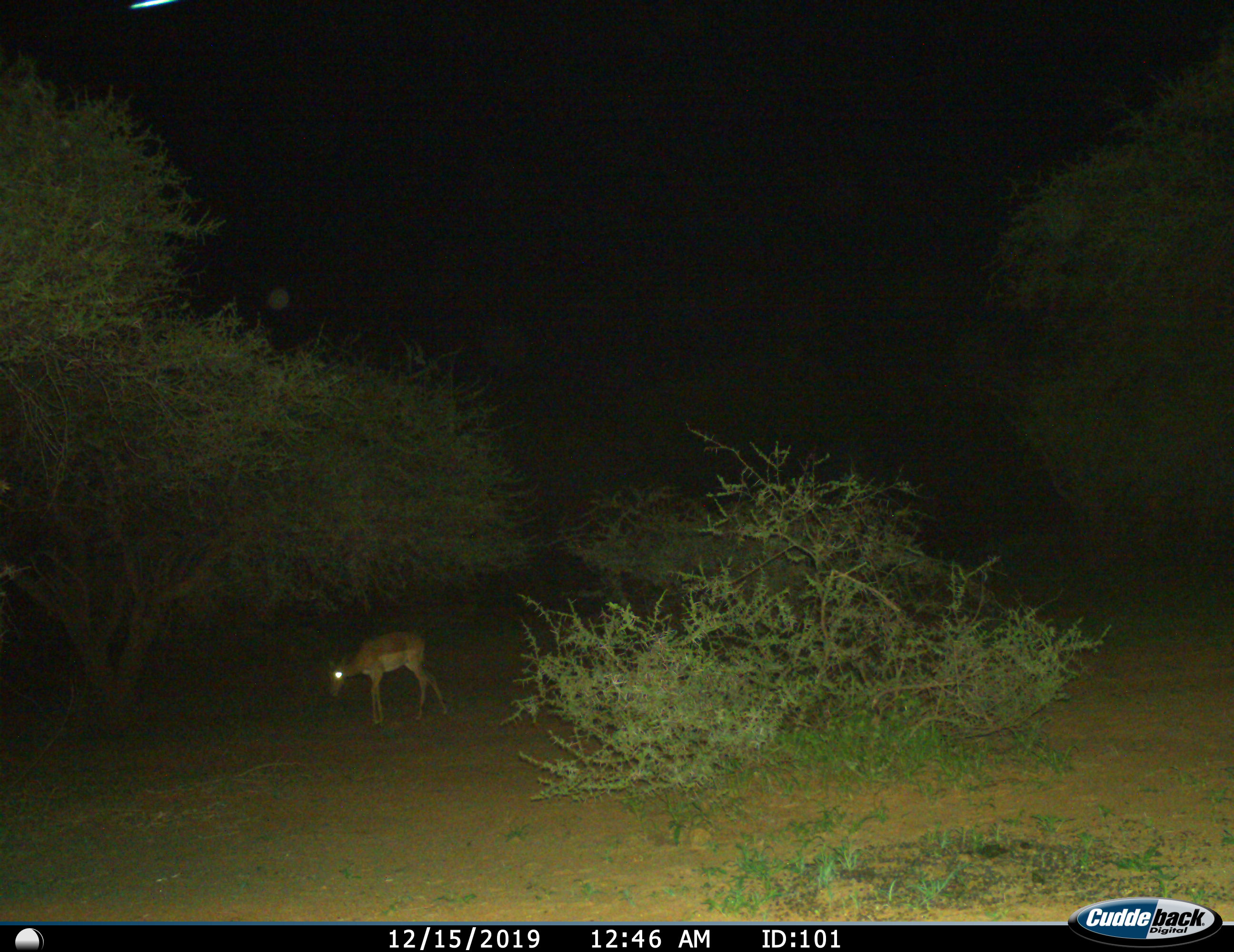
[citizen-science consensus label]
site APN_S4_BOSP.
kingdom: Animalia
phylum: Chordata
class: Mammalia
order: Artiodactyla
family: Bovidae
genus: Aepyceros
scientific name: Aepyceros melampus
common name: impala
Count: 1.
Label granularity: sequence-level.